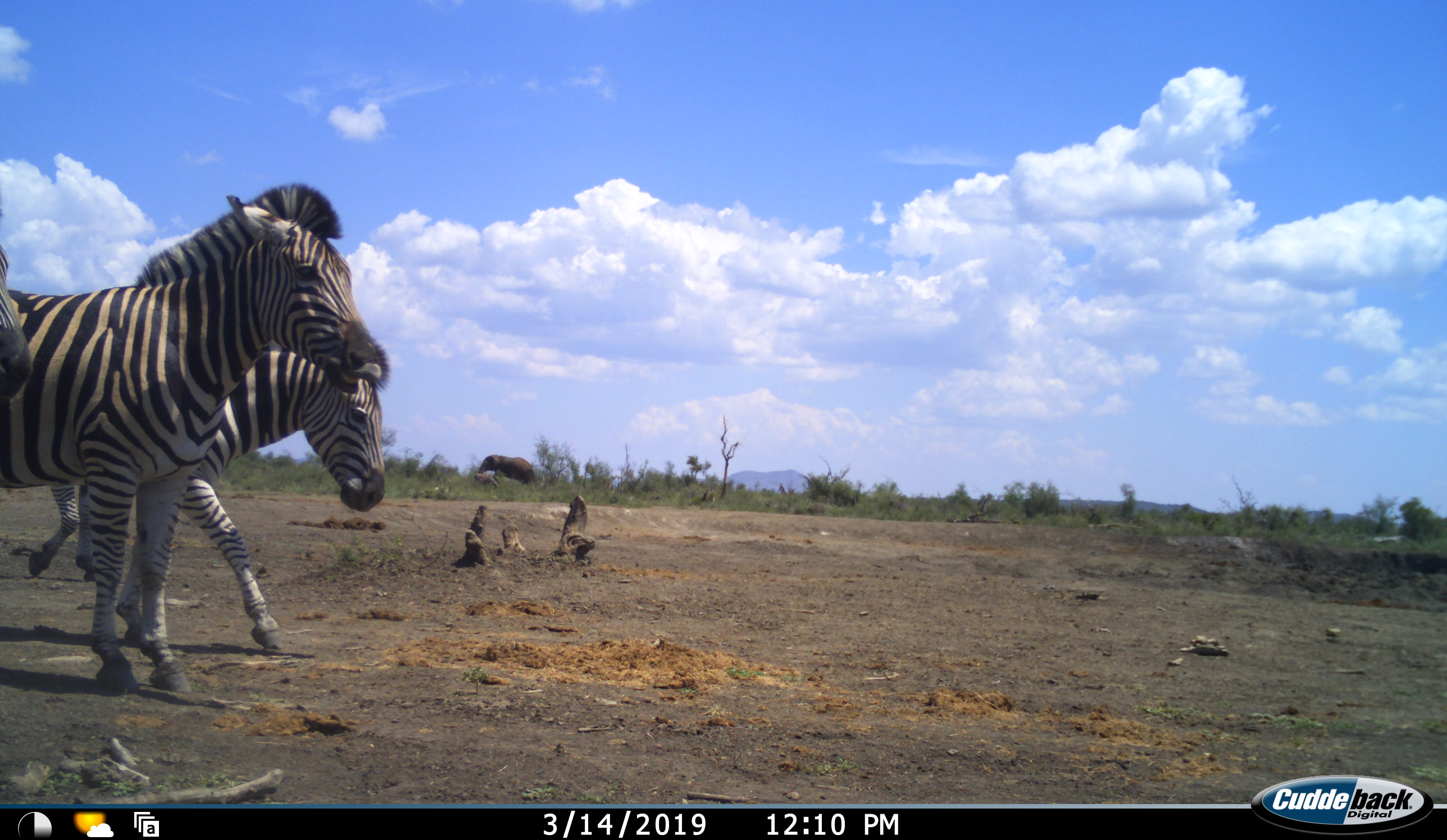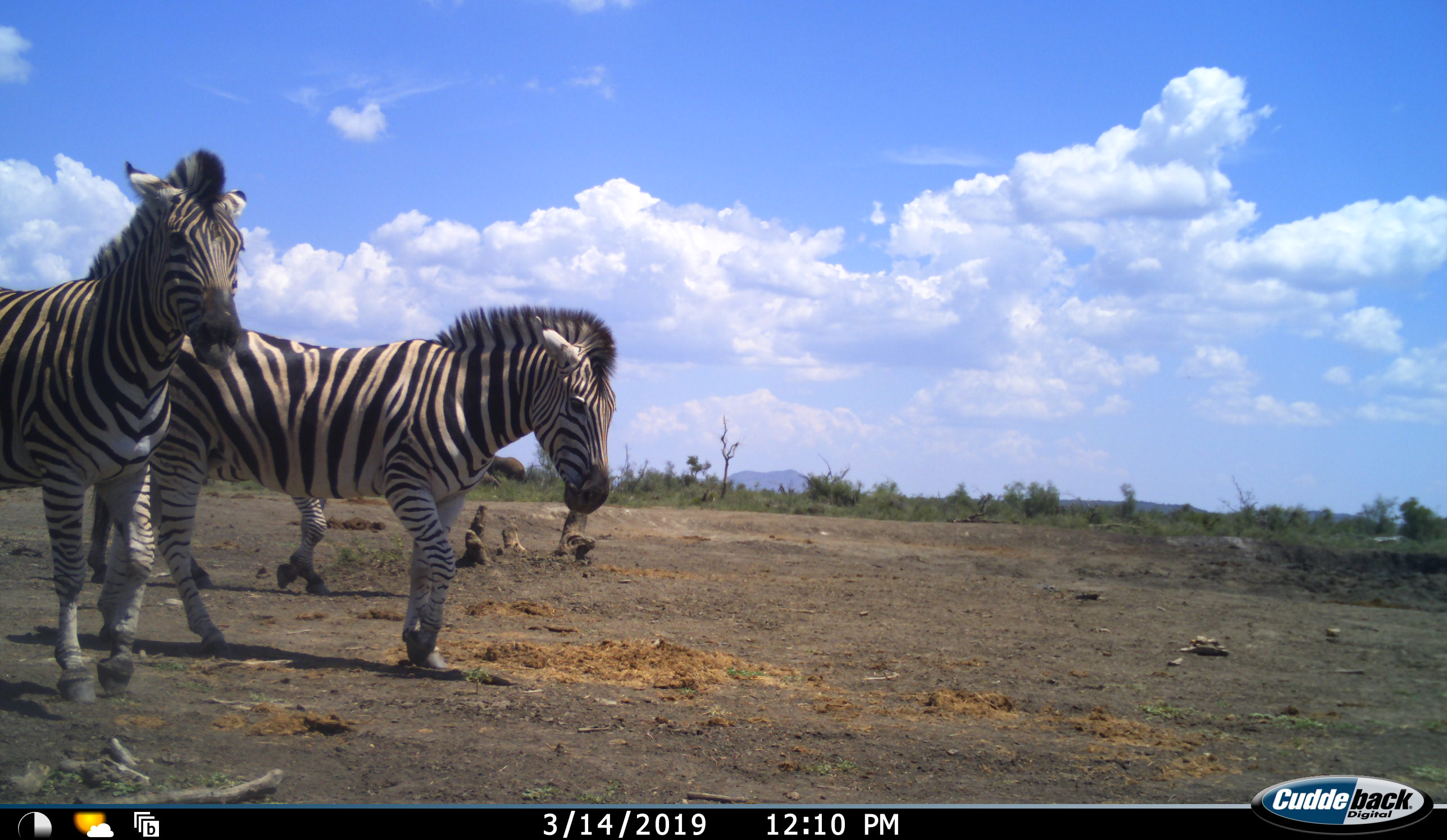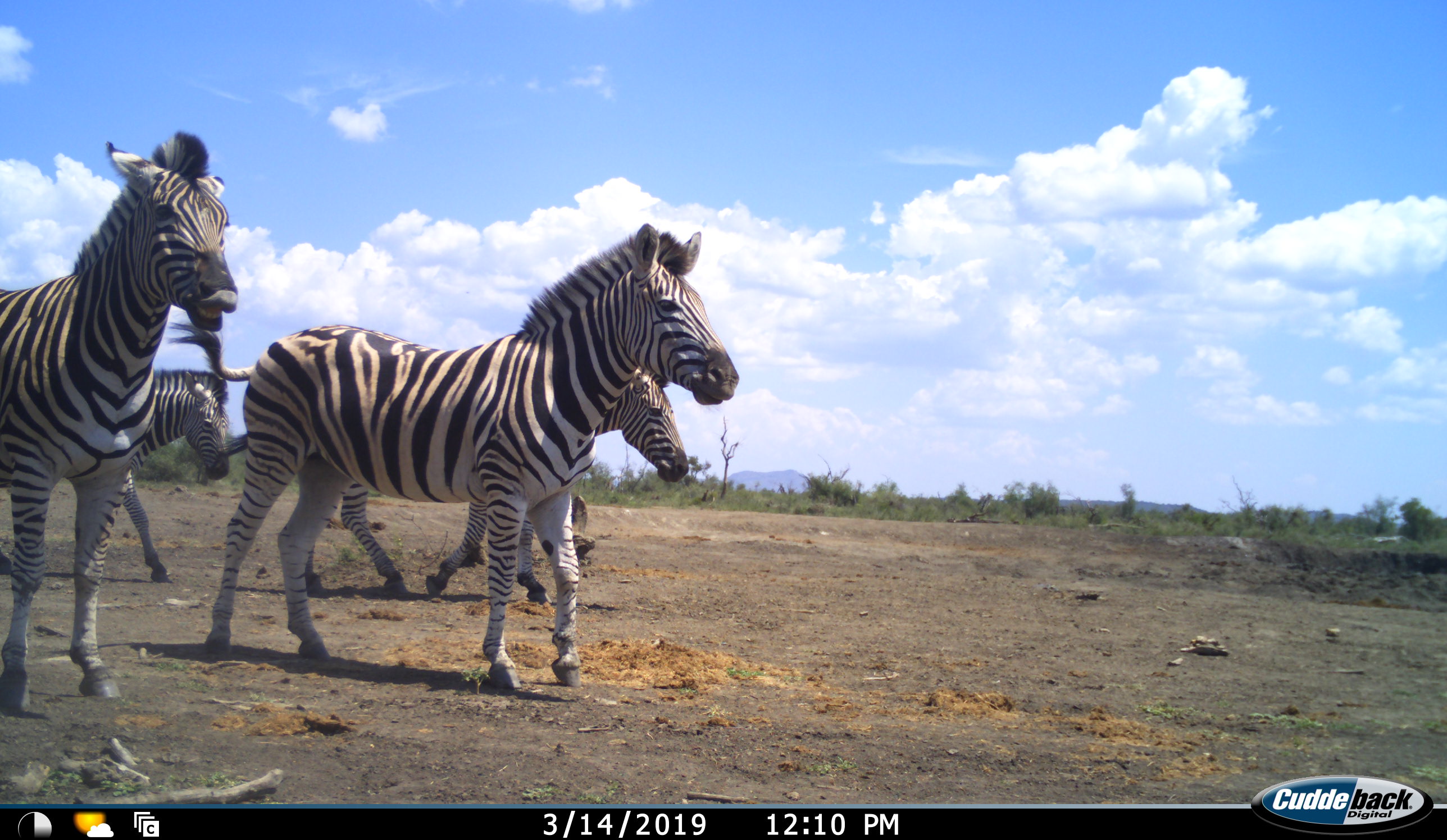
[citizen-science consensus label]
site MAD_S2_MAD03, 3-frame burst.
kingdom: Animalia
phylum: Chordata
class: Mammalia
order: Perissodactyla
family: Equidae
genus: Equus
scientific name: Equus quagga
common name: plains zebra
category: zebraplains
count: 4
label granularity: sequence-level